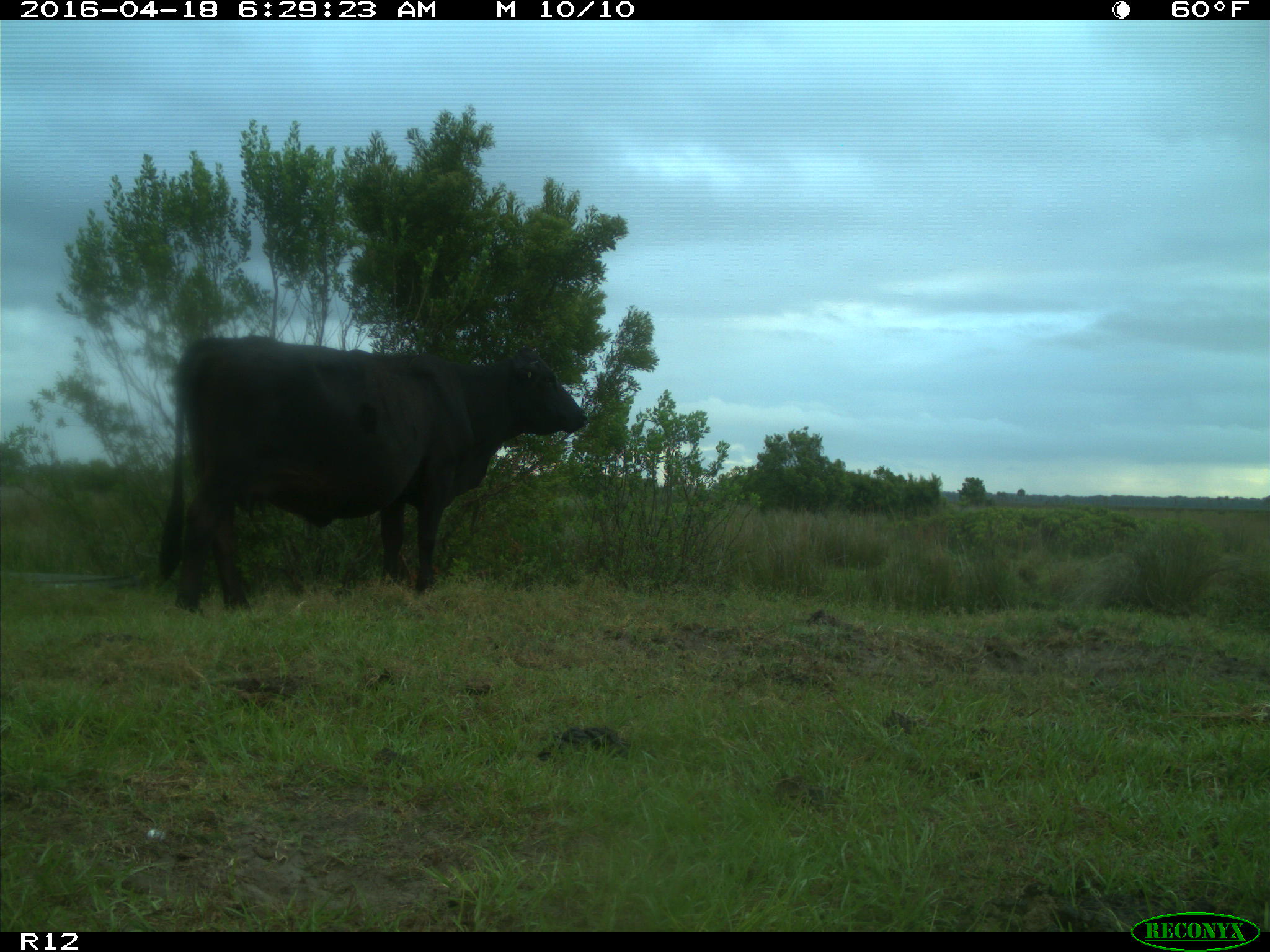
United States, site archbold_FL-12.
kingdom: Animalia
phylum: Chordata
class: Mammalia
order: Artiodactyla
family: Bovidae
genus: Bos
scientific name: Bos taurus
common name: domestic cow